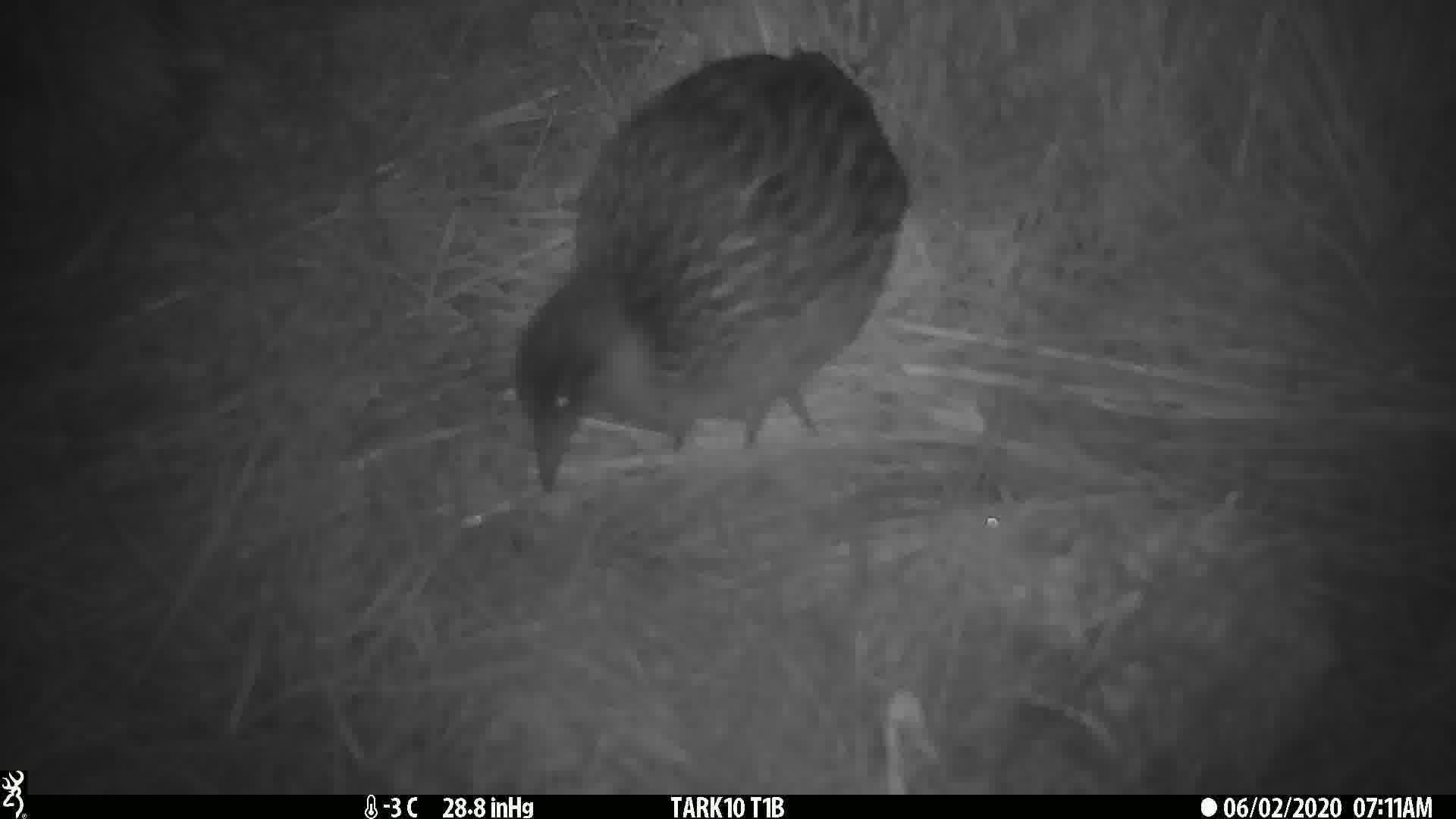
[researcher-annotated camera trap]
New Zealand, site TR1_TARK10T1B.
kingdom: Animalia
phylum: Chordata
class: Aves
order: Gruiformes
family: Rallidae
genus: Gallirallus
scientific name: Gallirallus australis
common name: weka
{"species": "weka (Gallirallus australis)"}